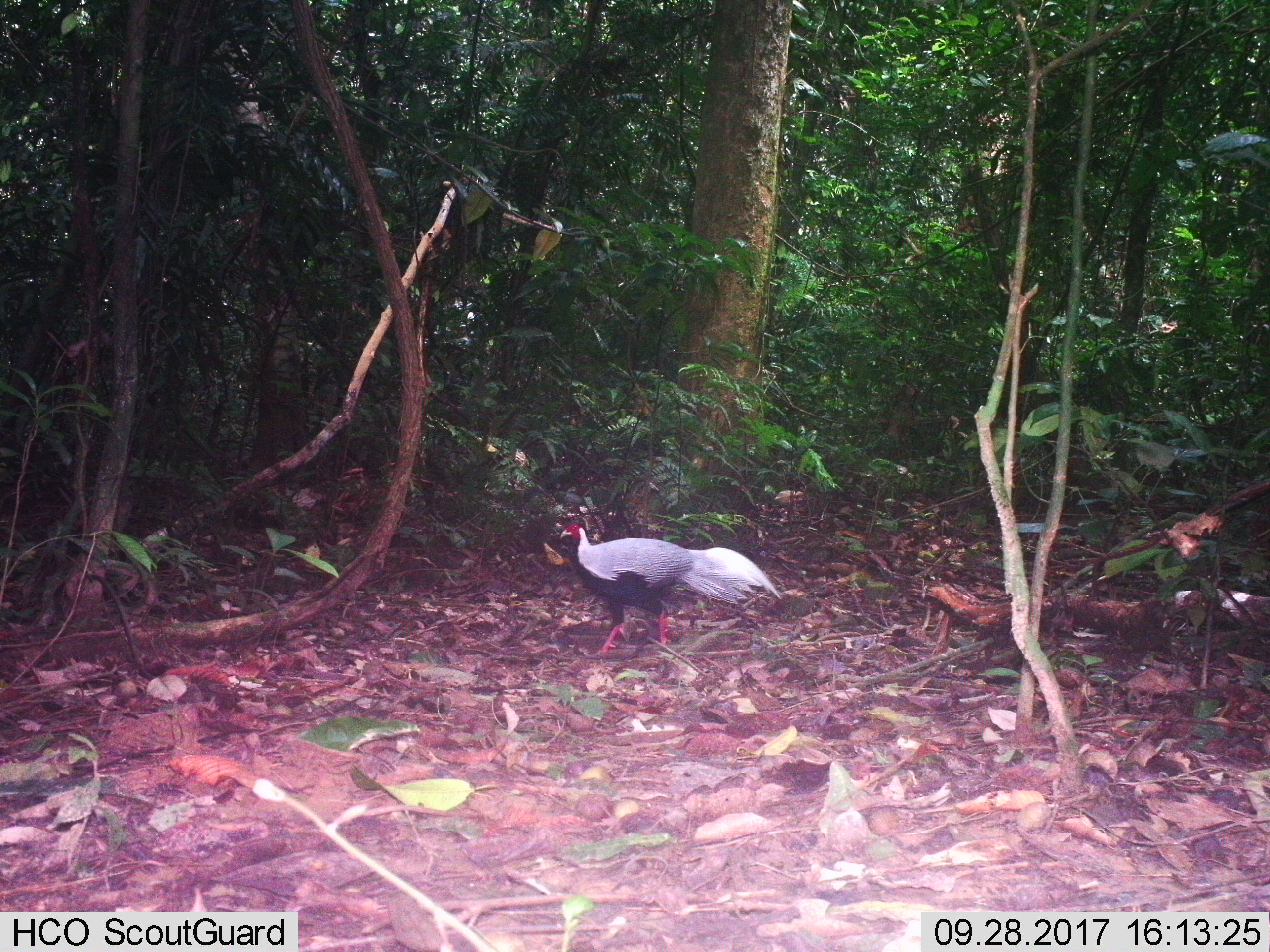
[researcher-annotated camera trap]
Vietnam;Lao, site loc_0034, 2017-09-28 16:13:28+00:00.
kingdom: Animalia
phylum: Chordata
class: Aves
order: Galliformes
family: Phasianidae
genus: Lophura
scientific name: Lophura nycthemera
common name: silver pheasant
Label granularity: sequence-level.